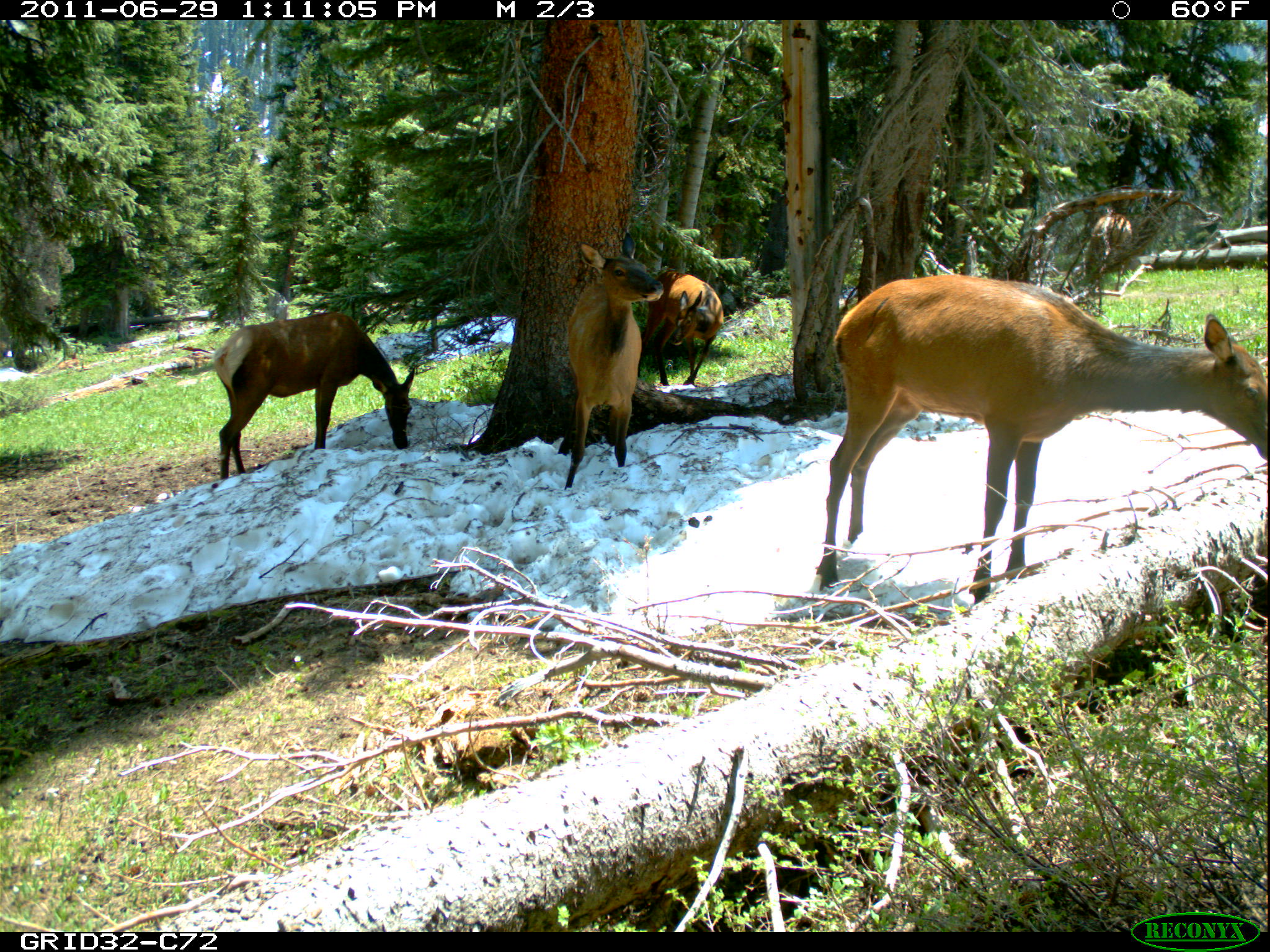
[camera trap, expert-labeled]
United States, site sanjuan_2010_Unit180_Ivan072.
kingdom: Animalia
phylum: Chordata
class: Mammalia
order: Artiodactyla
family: Cervidae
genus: Cervus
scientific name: Cervus elaphus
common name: red deer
Cervus elaphus (red deer).